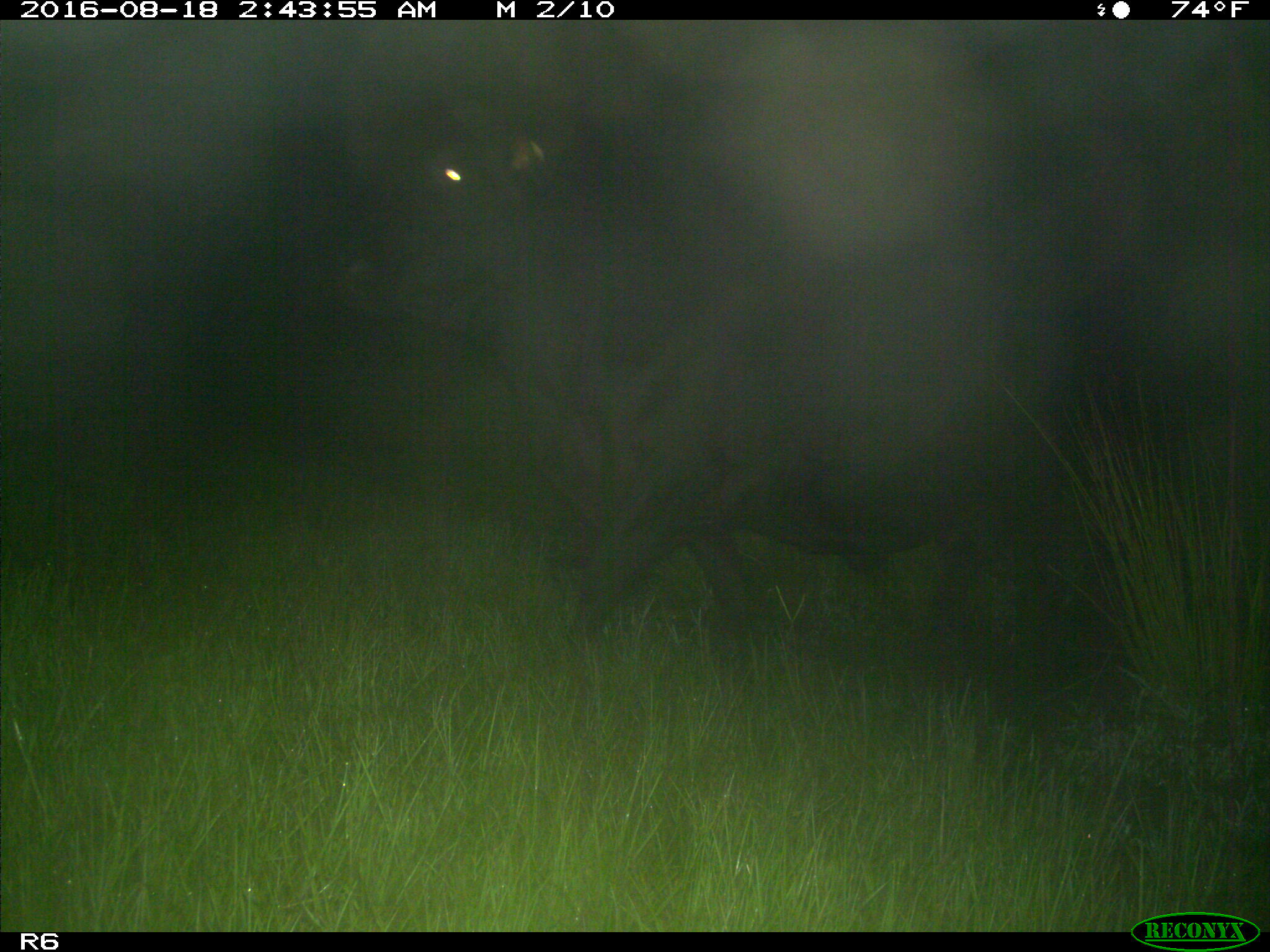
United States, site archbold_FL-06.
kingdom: Animalia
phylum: Chordata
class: Mammalia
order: Artiodactyla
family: Bovidae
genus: Bos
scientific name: Bos taurus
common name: domestic cow